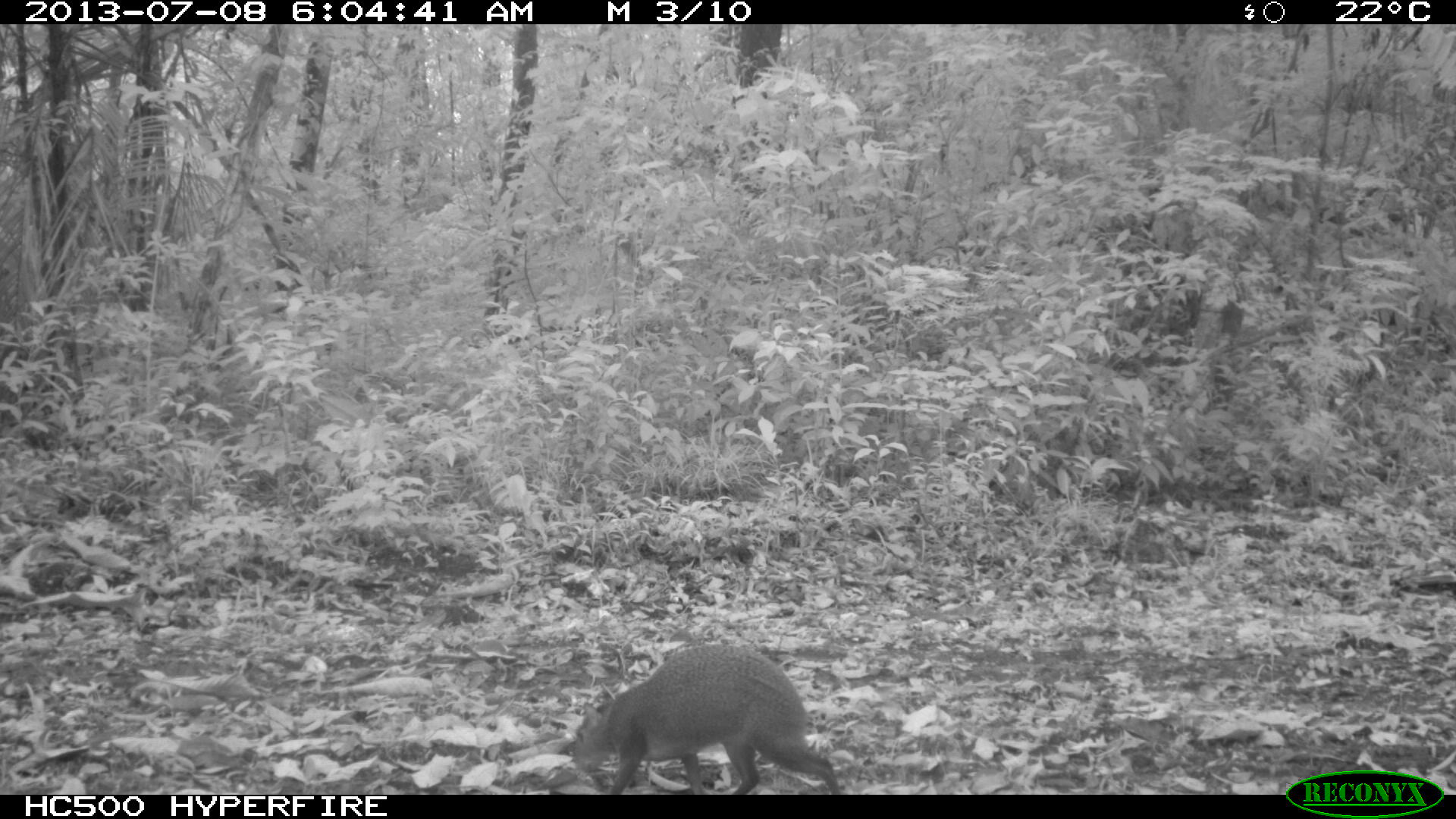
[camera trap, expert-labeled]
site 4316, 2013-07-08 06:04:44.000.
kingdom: Animalia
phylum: Chordata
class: Mammalia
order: Rodentia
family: Dasyproctidae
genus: Dasyprocta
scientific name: Dasyprocta punctata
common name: central american agouti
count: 1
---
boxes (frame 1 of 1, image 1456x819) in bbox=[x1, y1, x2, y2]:
dasyprocta punctata: bbox=[571, 642, 840, 794]